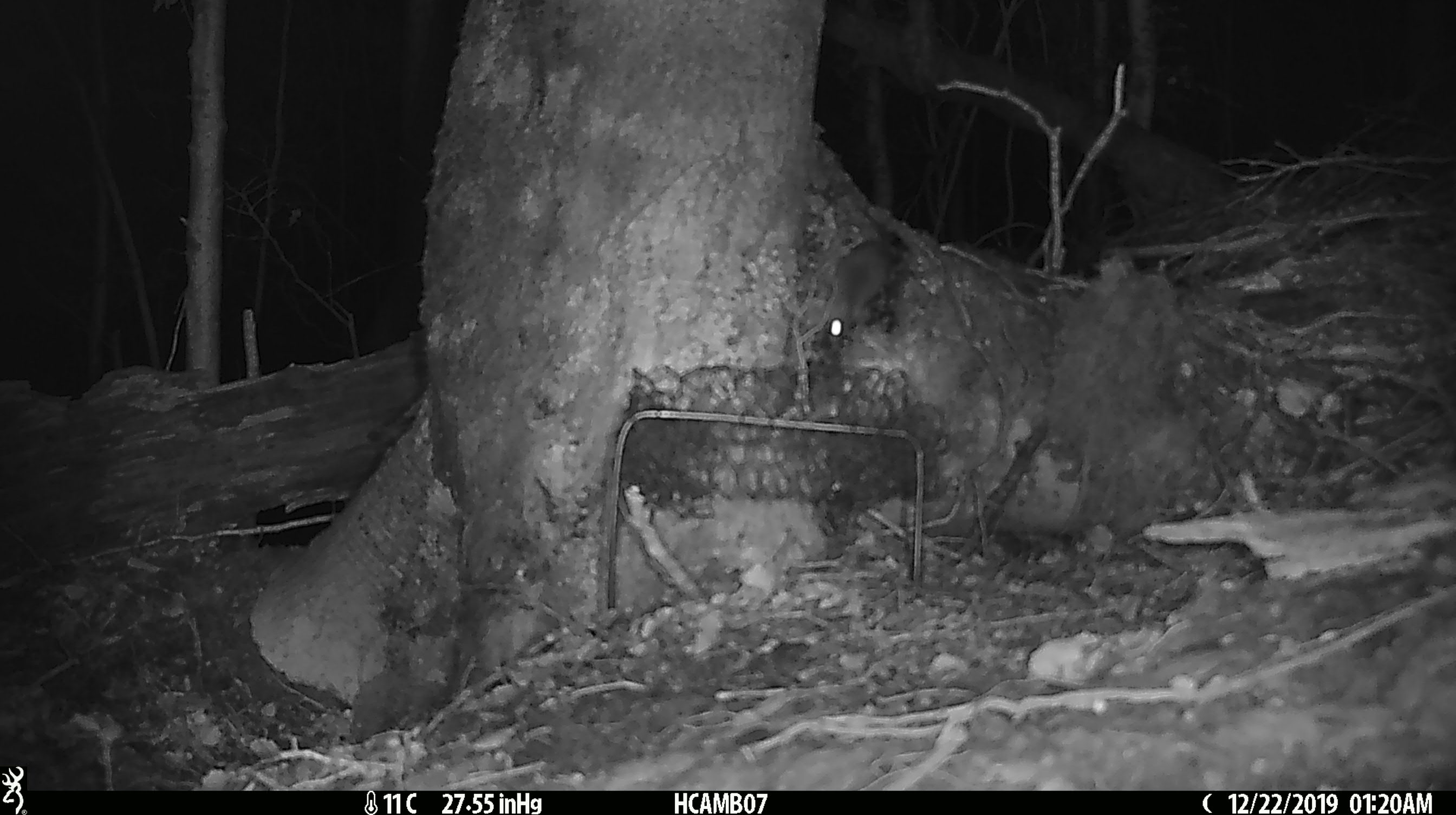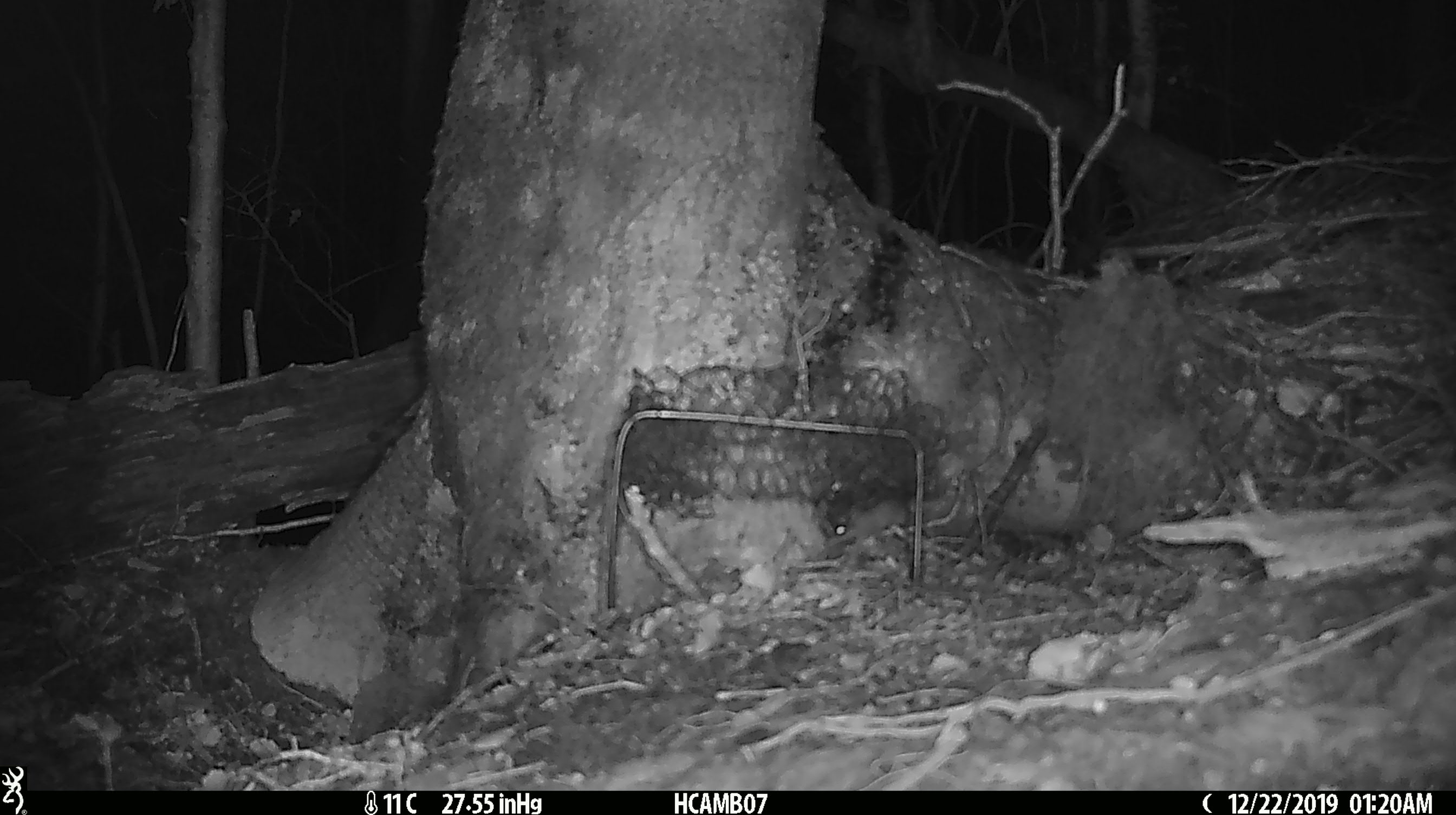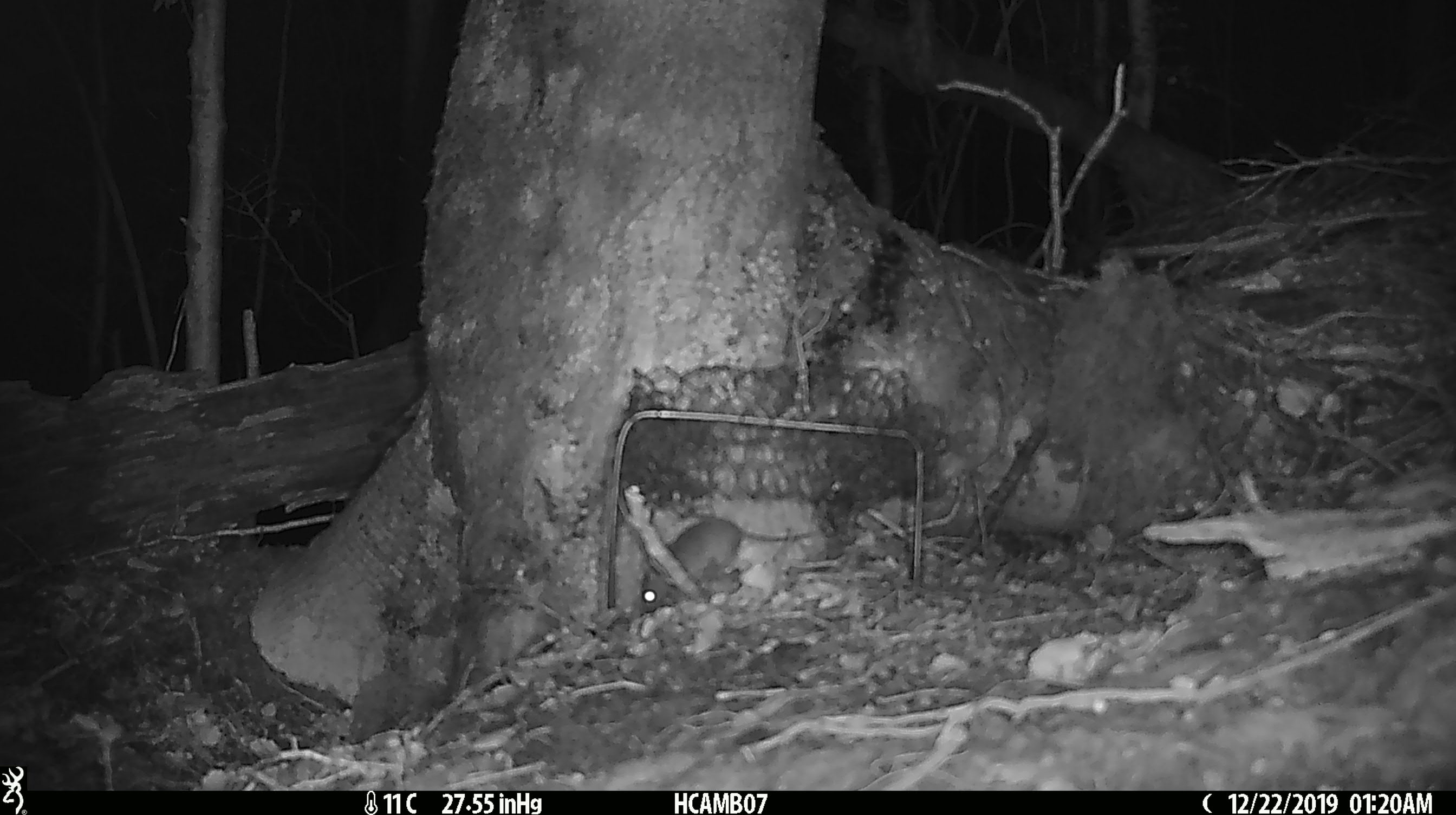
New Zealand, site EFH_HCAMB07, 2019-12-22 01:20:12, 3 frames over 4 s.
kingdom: Animalia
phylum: Chordata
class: Mammalia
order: Rodentia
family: Muridae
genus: Mus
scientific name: Mus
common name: mouse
Mouse (Mus).